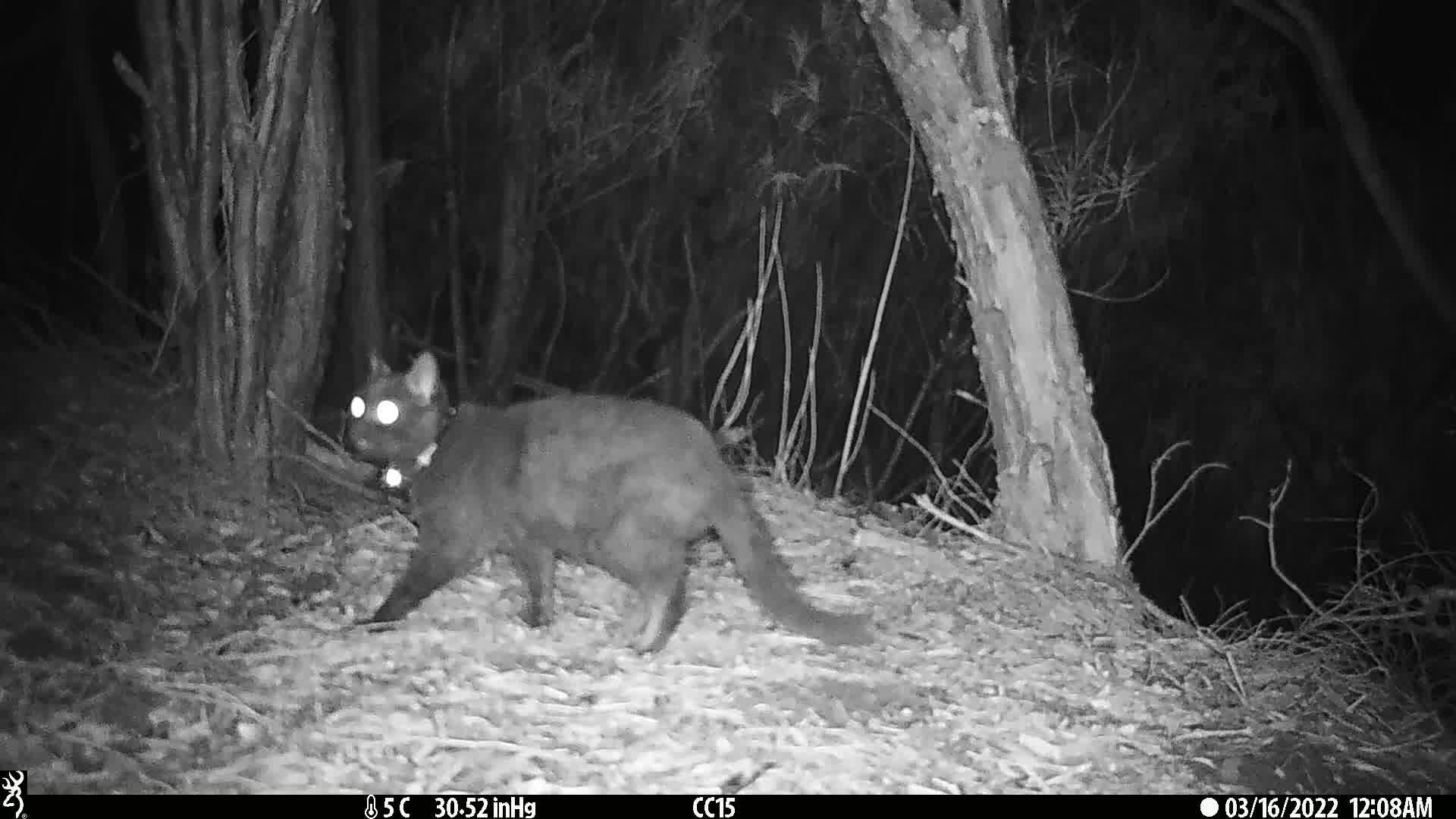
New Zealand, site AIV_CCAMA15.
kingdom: Animalia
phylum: Chordata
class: Mammalia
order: Carnivora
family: Felidae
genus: Felis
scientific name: Felis catus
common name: domestic cat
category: cat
Cat (domestic cat) (Felis catus).